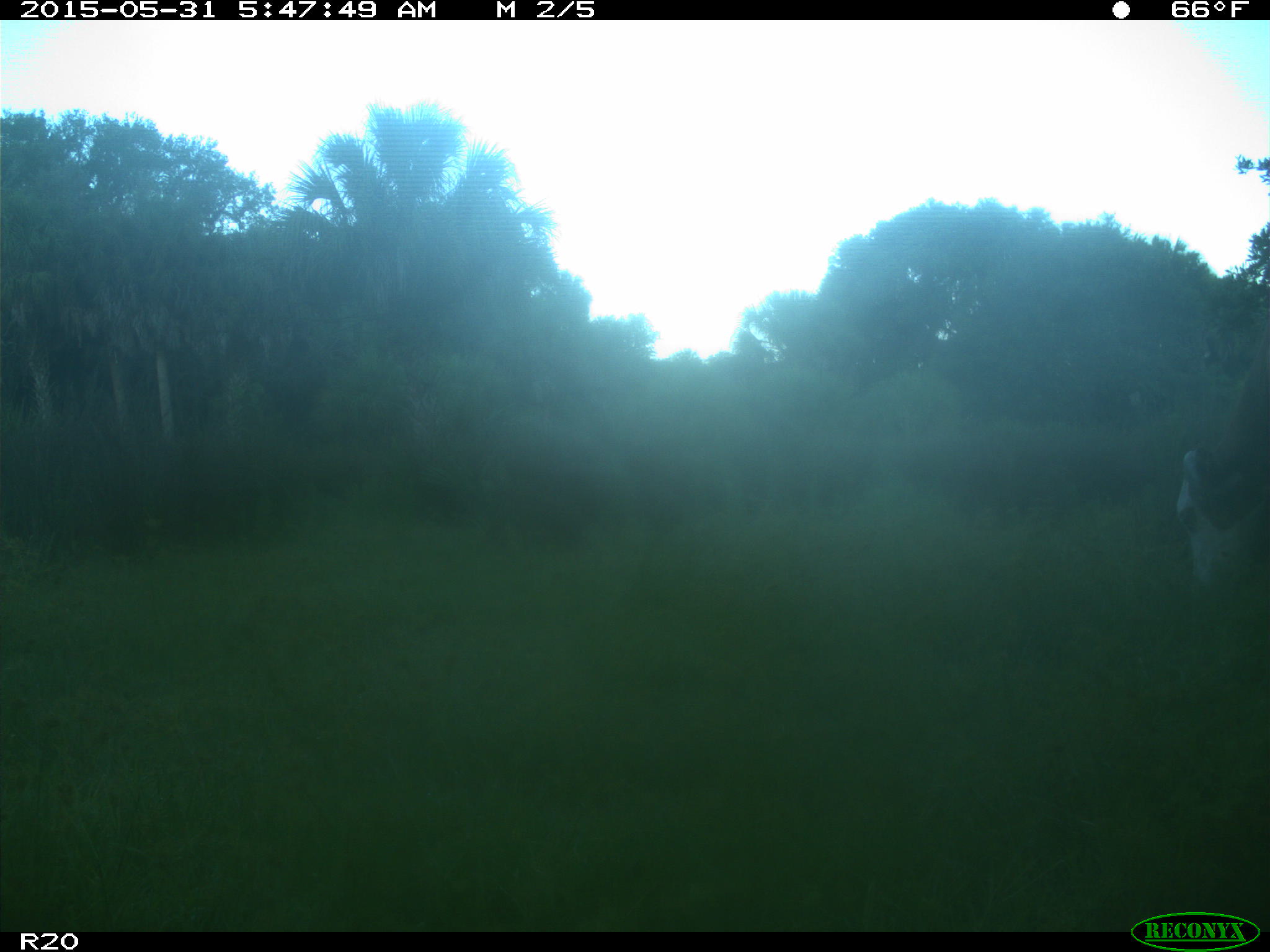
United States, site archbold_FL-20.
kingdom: Animalia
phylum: Chordata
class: Mammalia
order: Artiodactyla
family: Bovidae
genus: Bos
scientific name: Bos taurus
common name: domestic cow